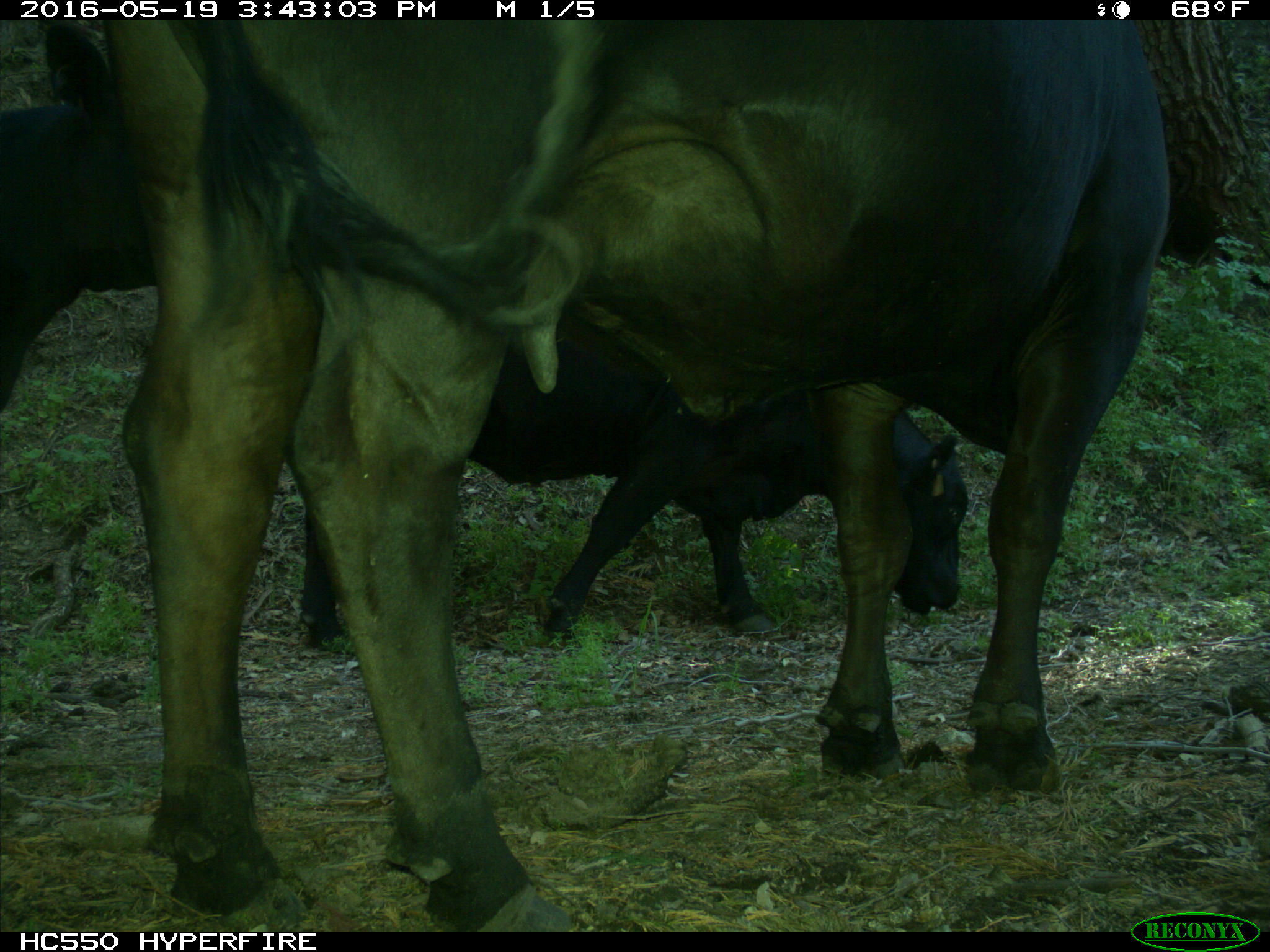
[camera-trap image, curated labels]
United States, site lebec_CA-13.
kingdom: Animalia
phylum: Chordata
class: Mammalia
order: Artiodactyla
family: Bovidae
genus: Bos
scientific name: Bos taurus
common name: domestic cow